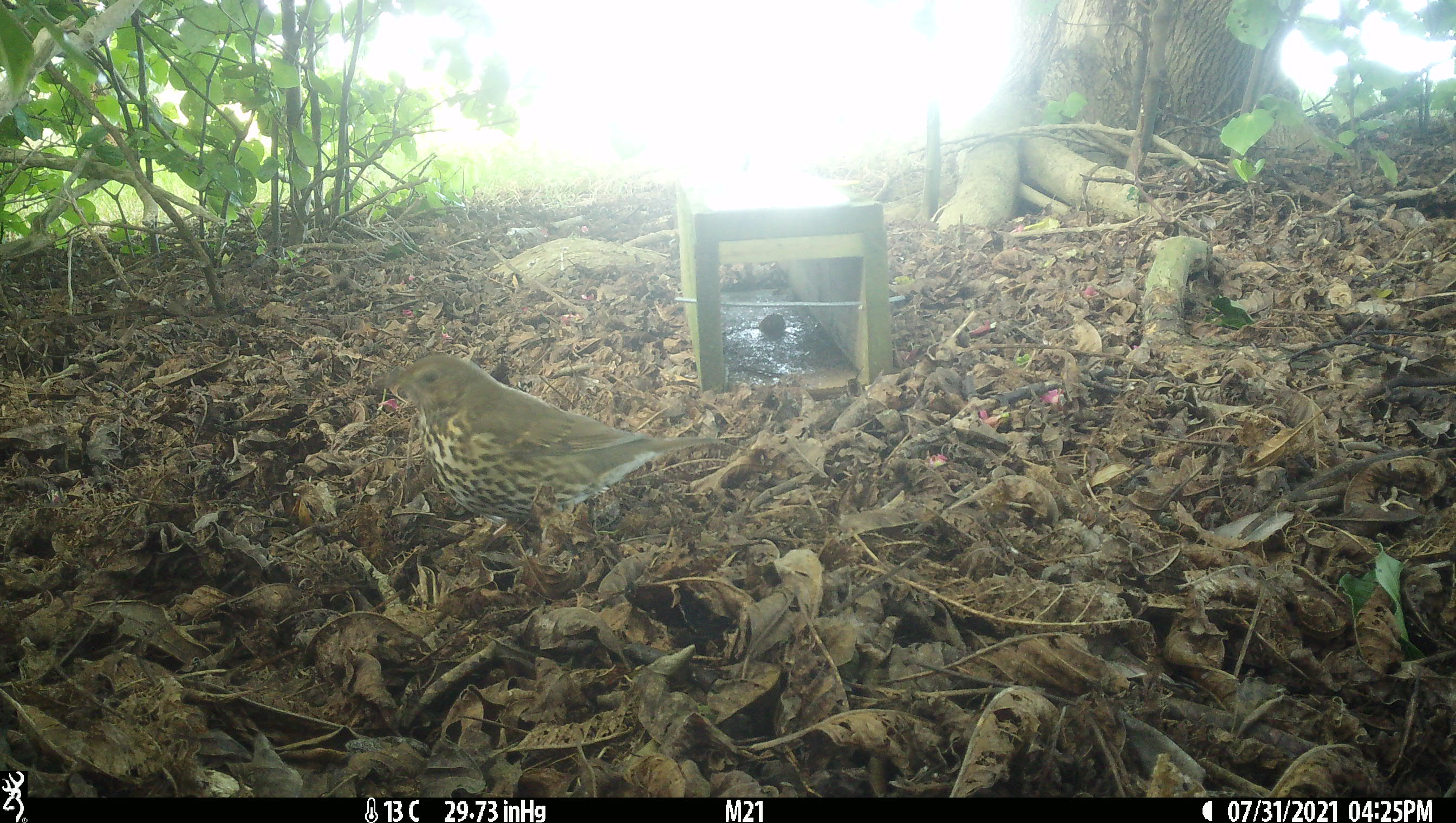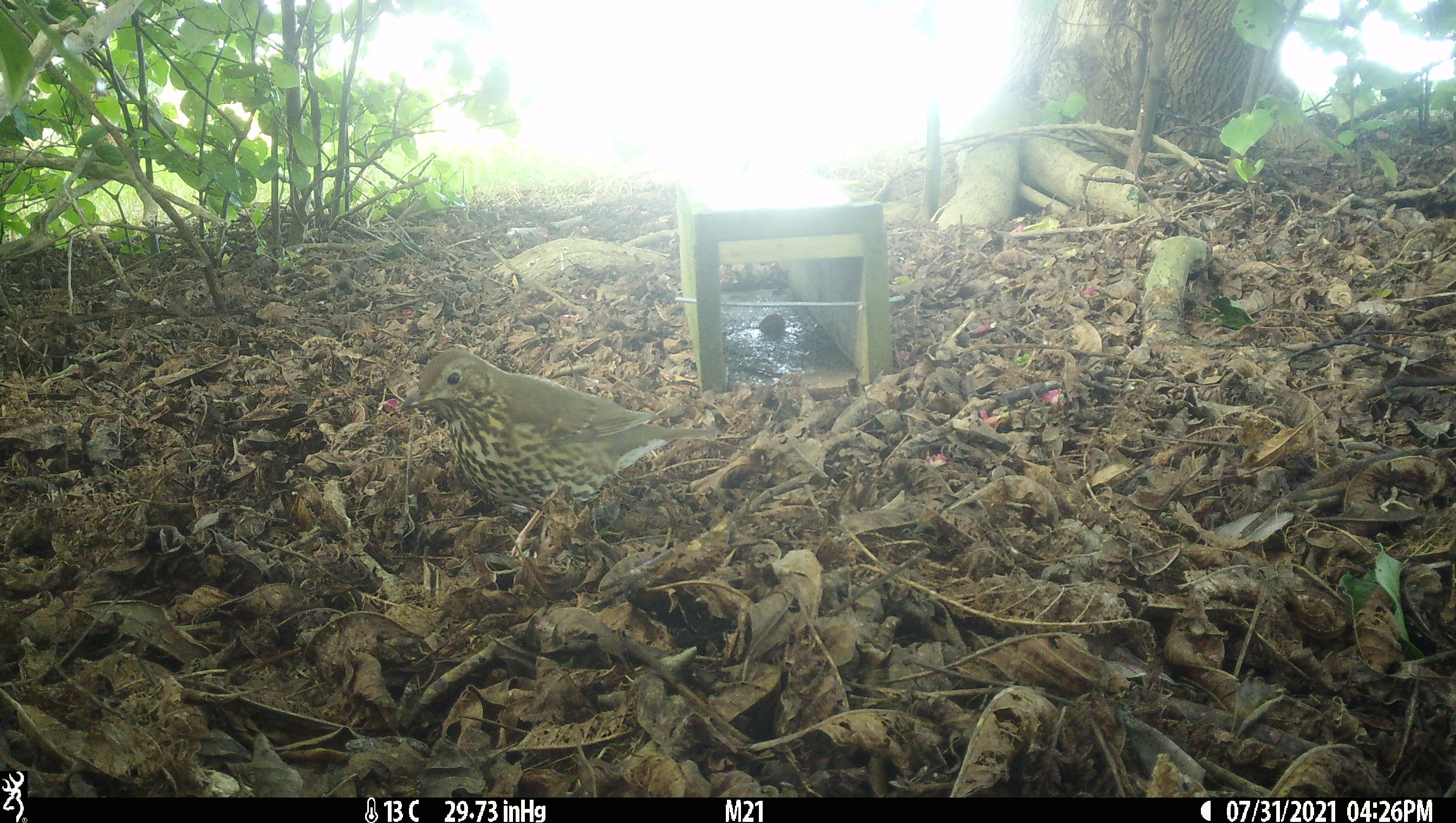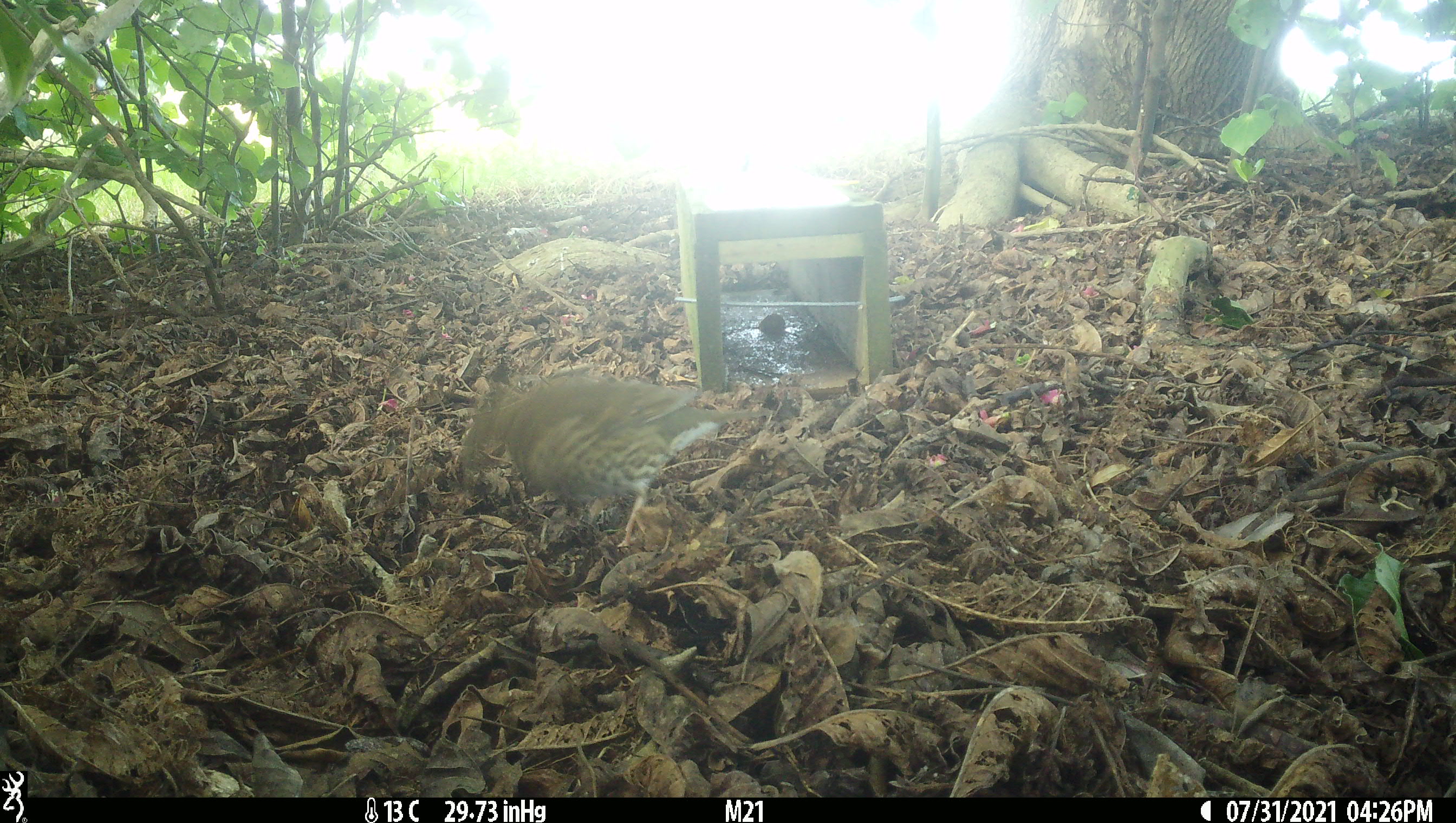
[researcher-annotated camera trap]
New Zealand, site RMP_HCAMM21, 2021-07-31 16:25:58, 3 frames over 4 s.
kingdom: Animalia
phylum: Chordata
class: Aves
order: Passeriformes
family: Turdidae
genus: Turdus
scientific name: Turdus philomelos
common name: song thrush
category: thrush